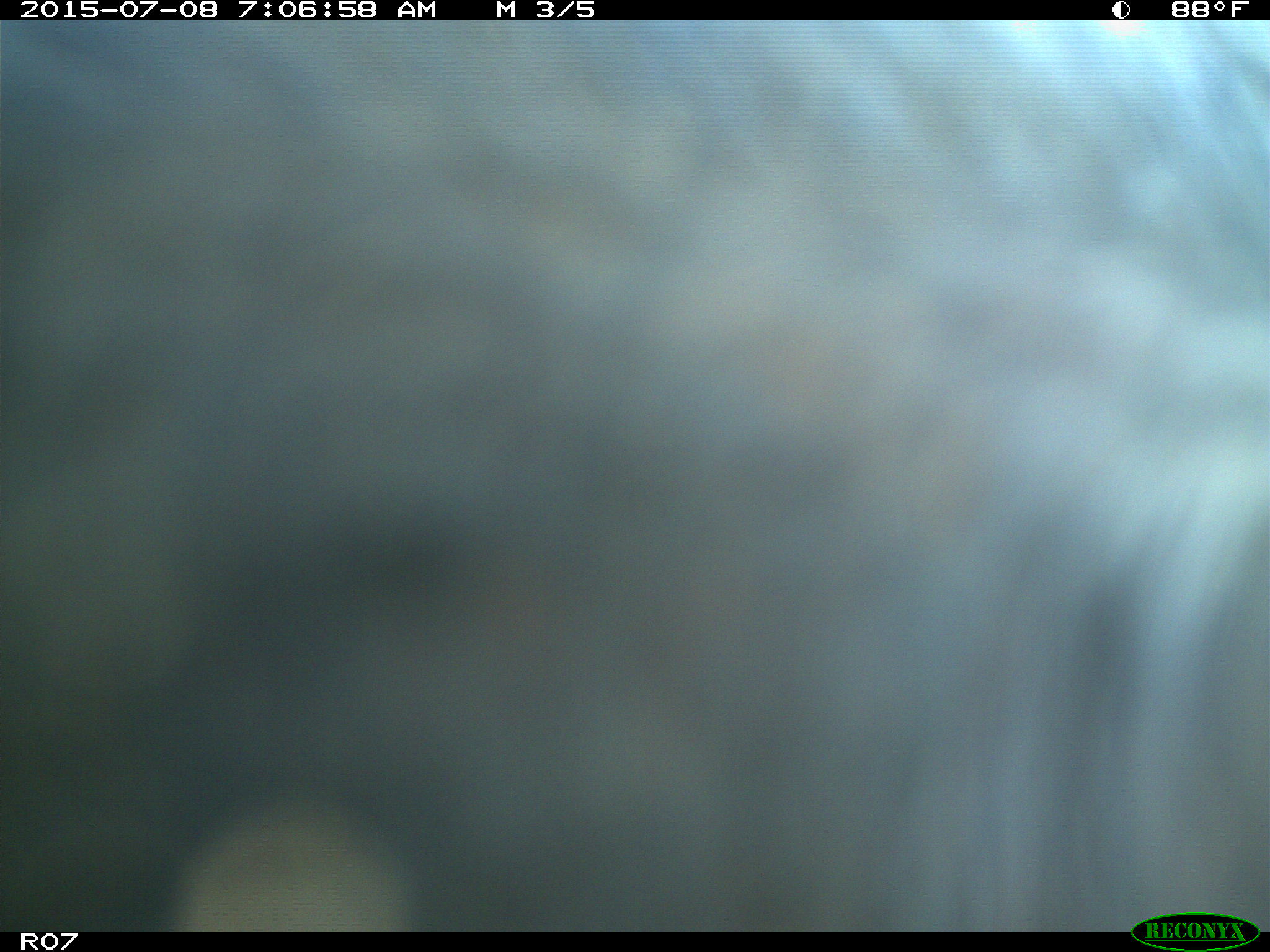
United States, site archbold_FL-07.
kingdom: Animalia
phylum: Chordata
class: Mammalia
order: Artiodactyla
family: Bovidae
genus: Bos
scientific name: Bos taurus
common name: domestic cow